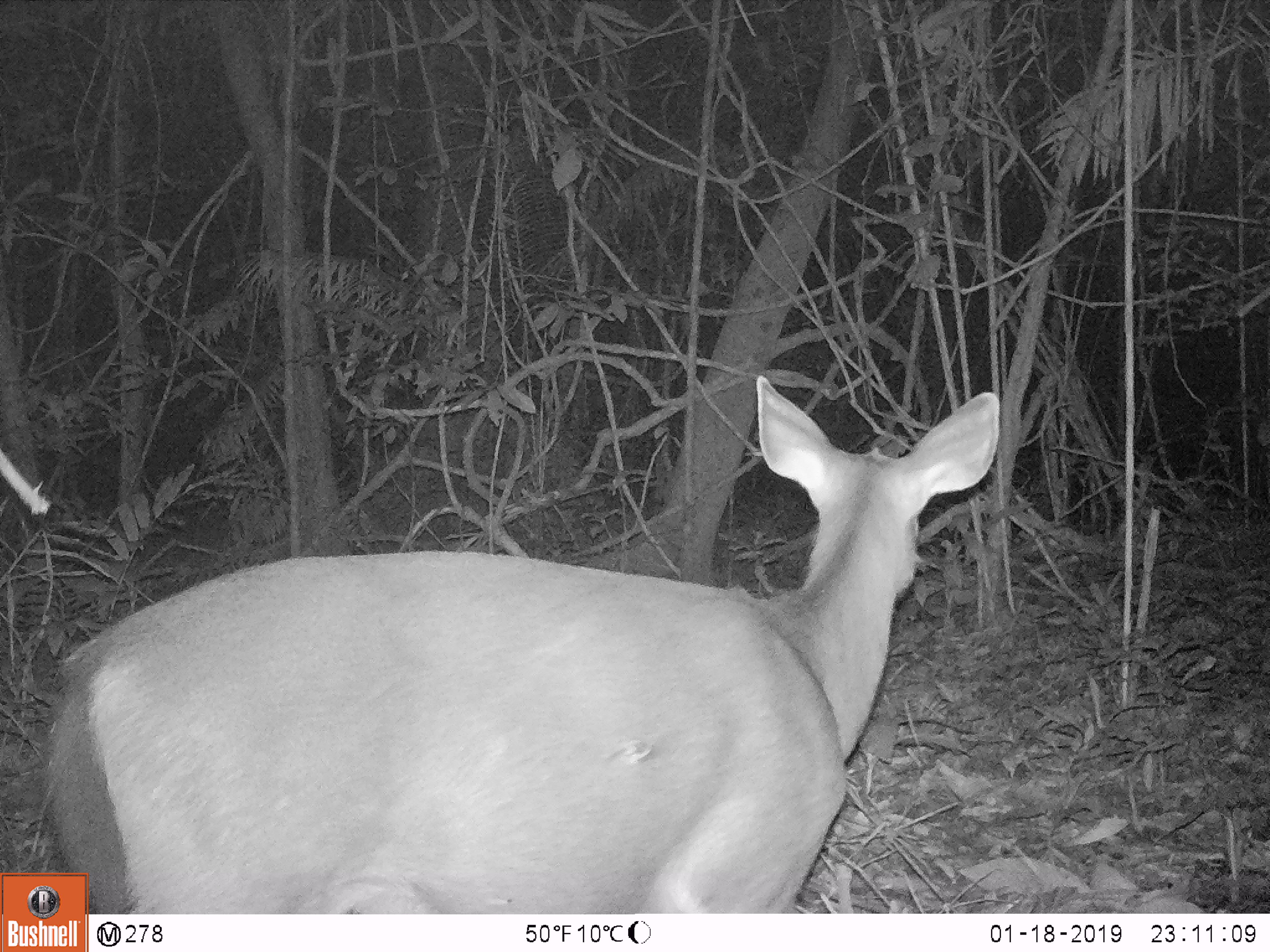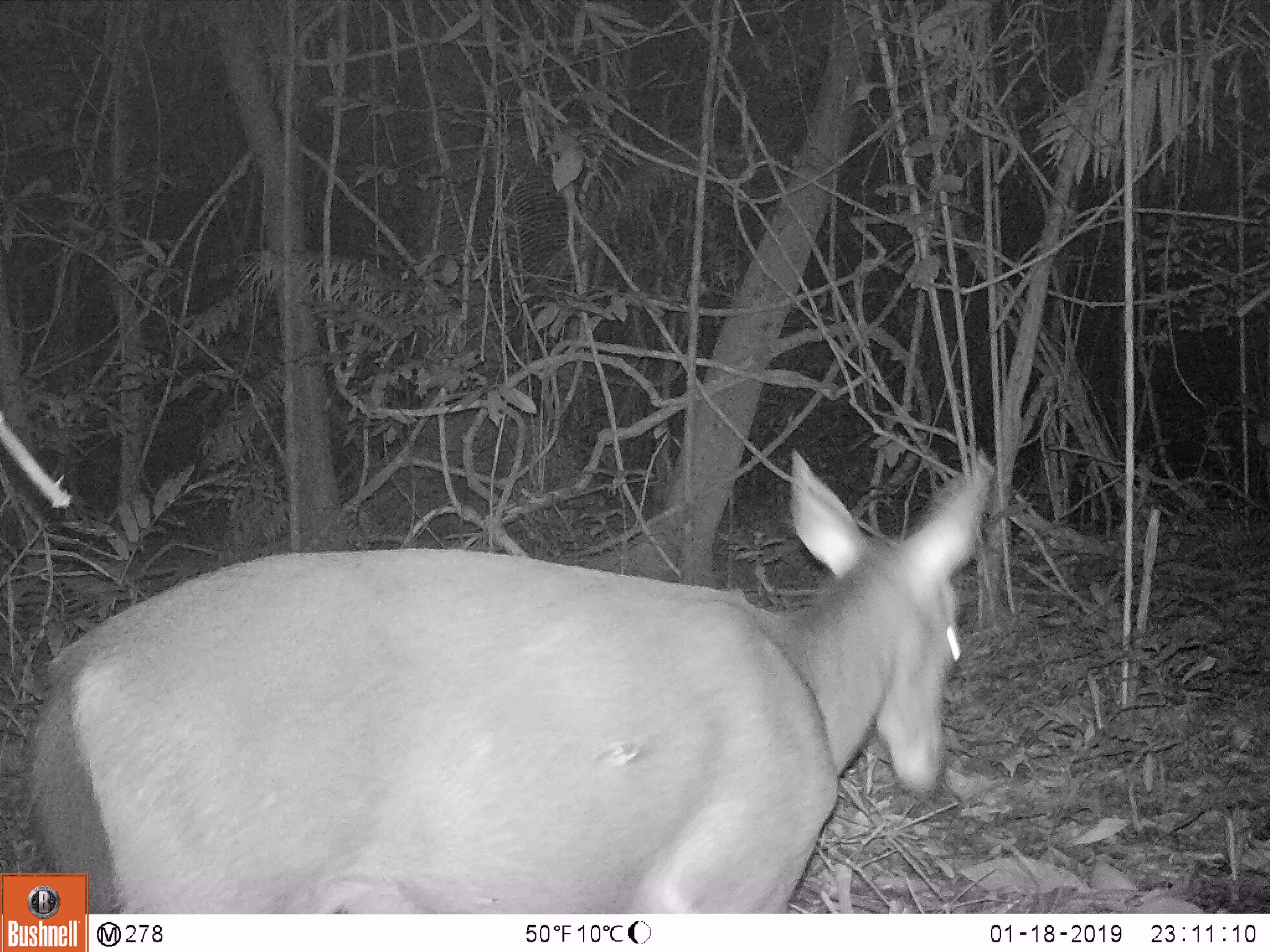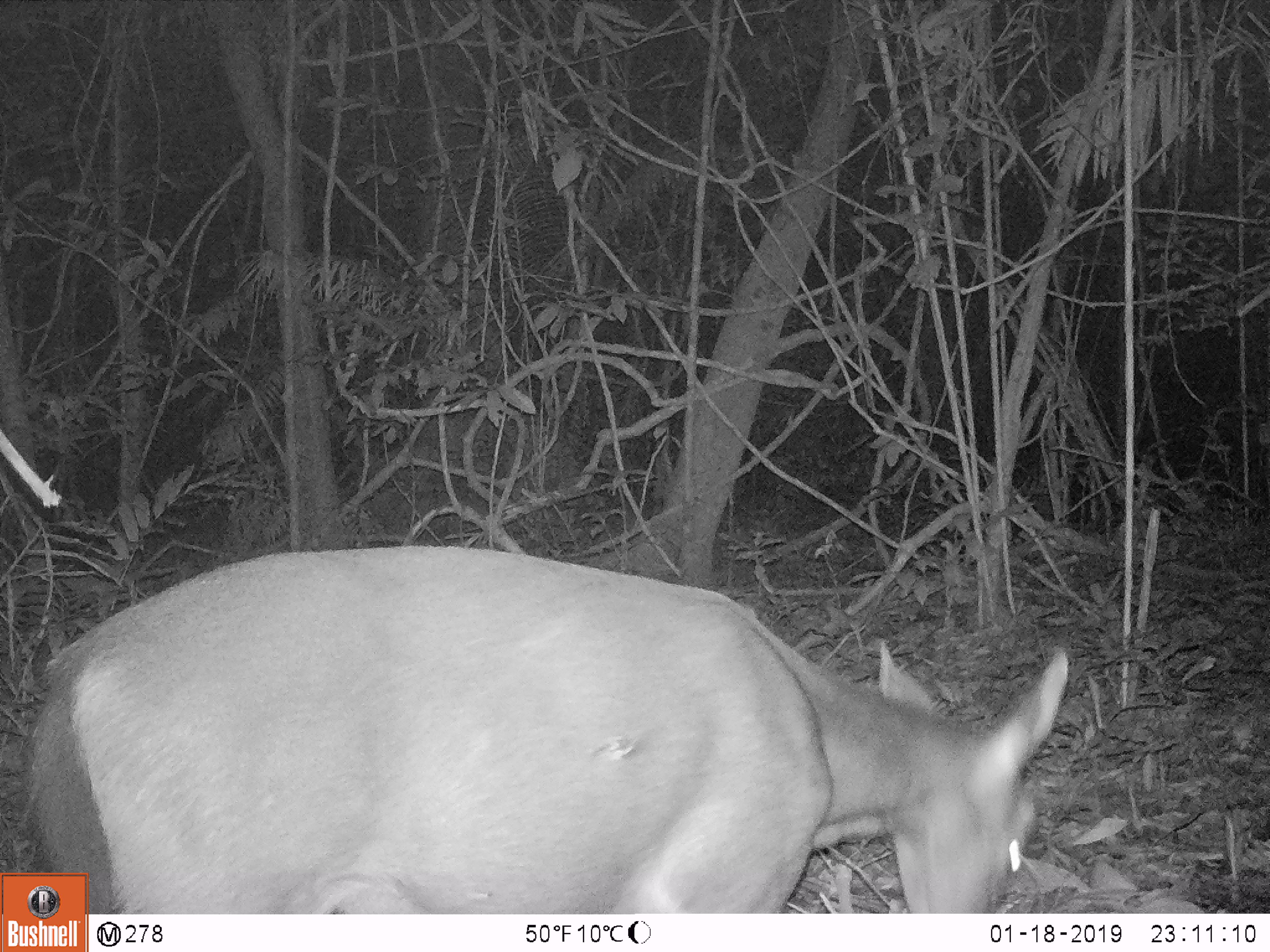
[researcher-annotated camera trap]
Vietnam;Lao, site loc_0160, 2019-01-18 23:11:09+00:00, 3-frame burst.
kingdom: Animalia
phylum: Chordata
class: Mammalia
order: Artiodactyla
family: Cervidae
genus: Rusa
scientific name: Rusa unicolor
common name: sambar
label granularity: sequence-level